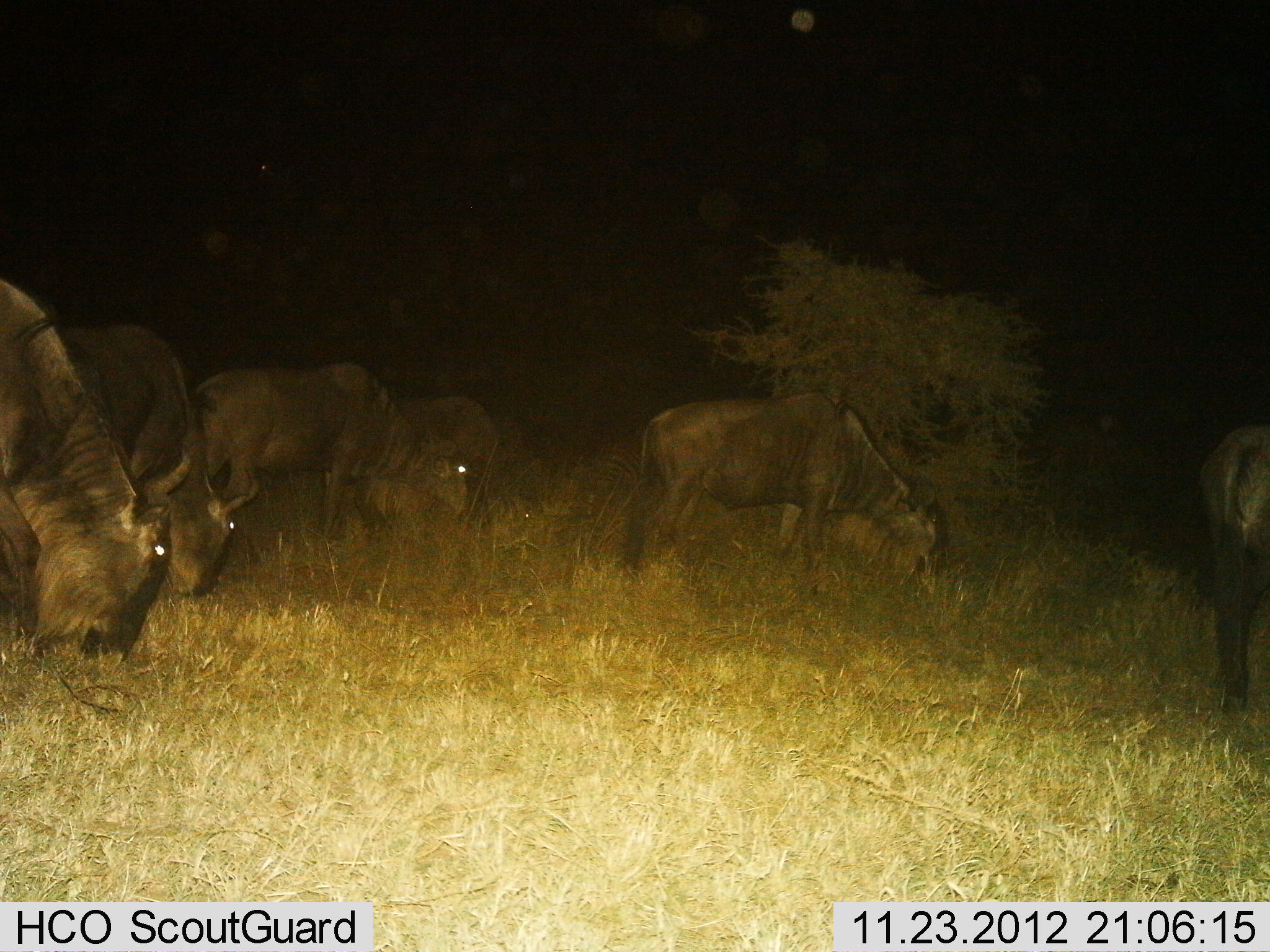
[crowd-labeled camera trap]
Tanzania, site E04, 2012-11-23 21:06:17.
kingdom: Animalia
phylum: Chordata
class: Mammalia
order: Artiodactyla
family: Bovidae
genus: Connochaetes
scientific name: Connochaetes taurinus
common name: blue wildebeest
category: wildebeest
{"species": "wildebeest (blue wildebeest) (Connochaetes taurinus)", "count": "6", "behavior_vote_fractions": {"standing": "23%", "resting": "0%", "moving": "13%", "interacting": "0%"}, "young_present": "0%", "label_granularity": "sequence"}